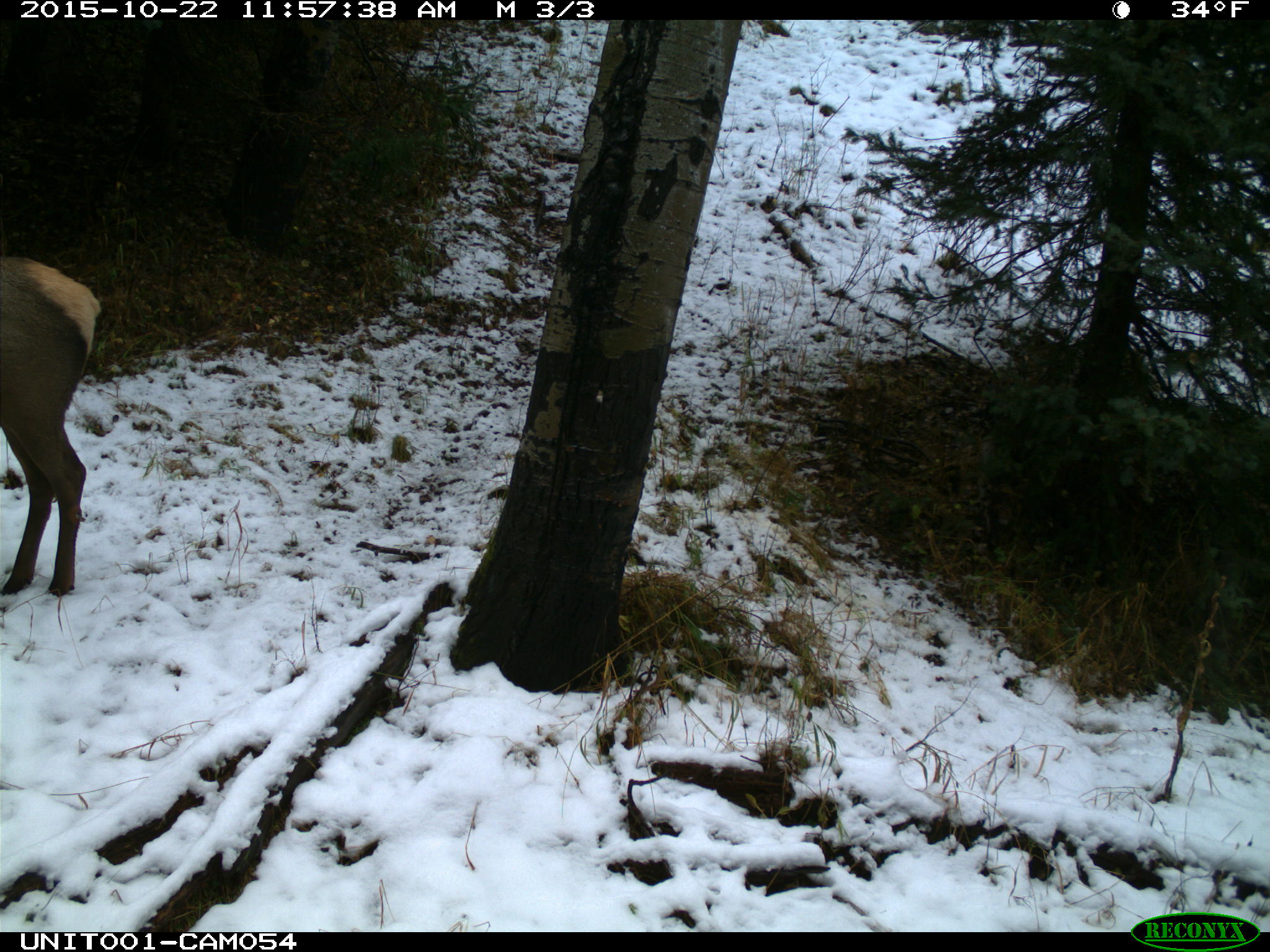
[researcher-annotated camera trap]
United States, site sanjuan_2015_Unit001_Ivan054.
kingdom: Animalia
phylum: Chordata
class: Mammalia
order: Artiodactyla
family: Cervidae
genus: Cervus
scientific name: Cervus elaphus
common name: red deer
Cervus elaphus (red deer).